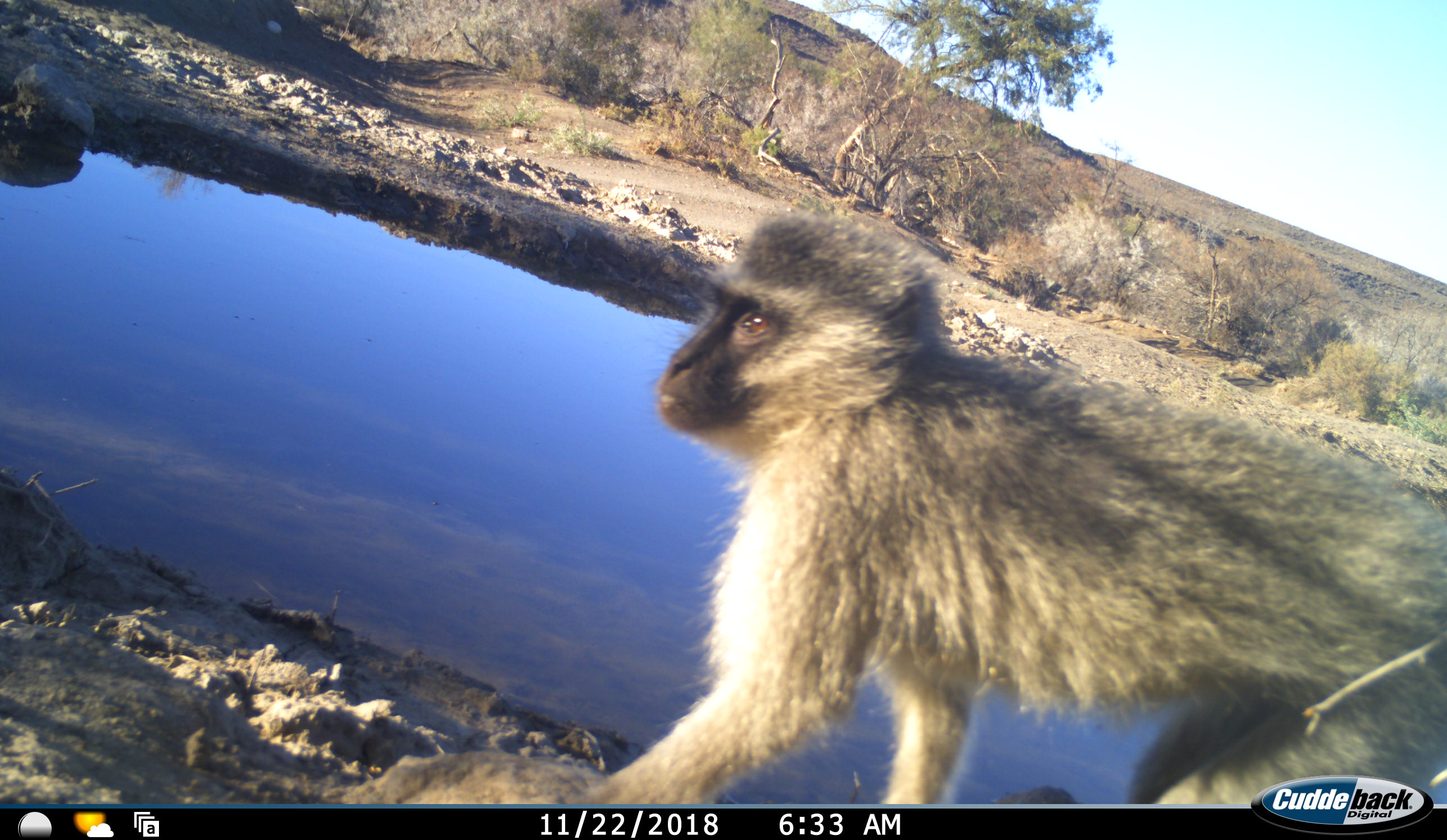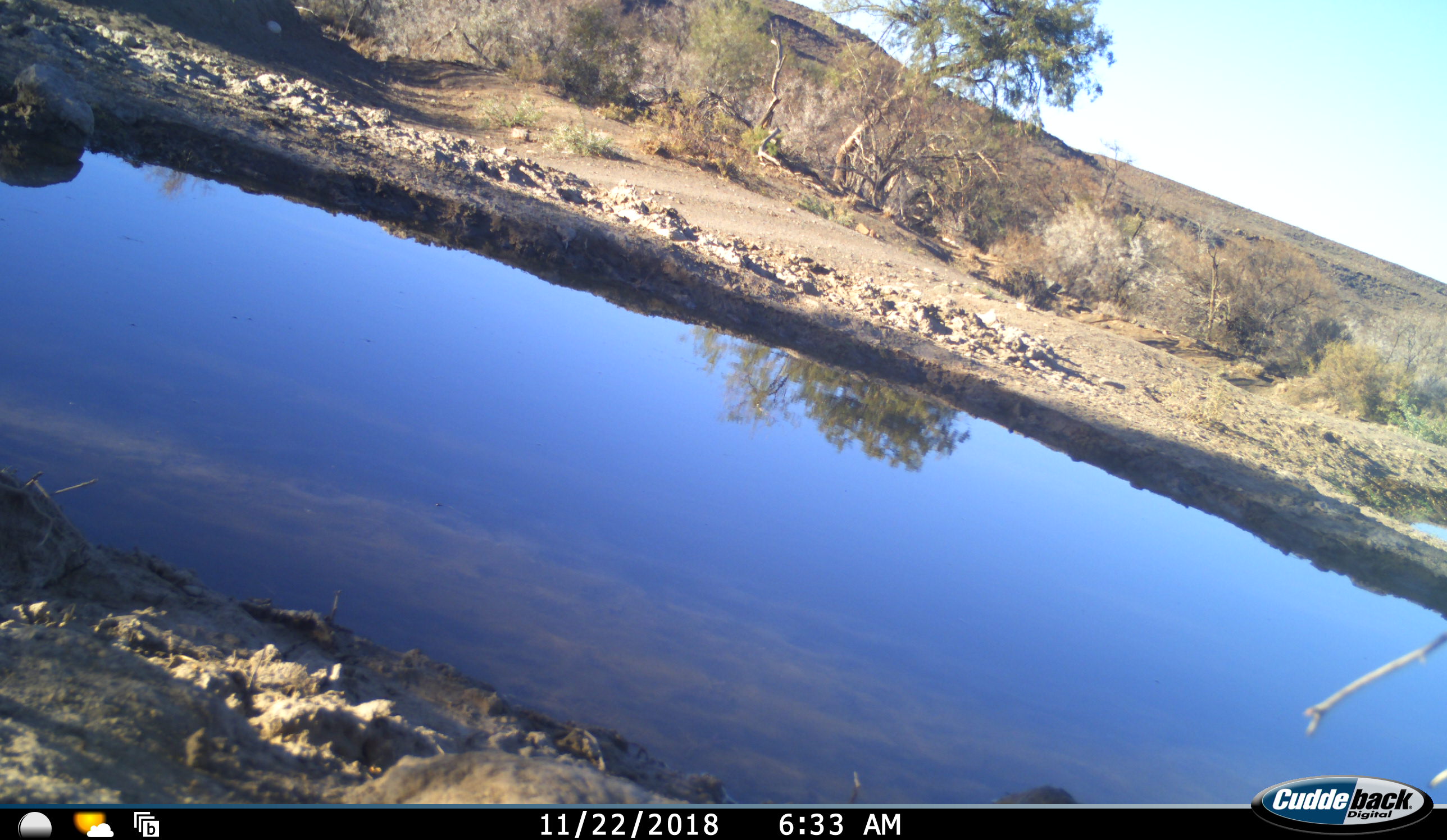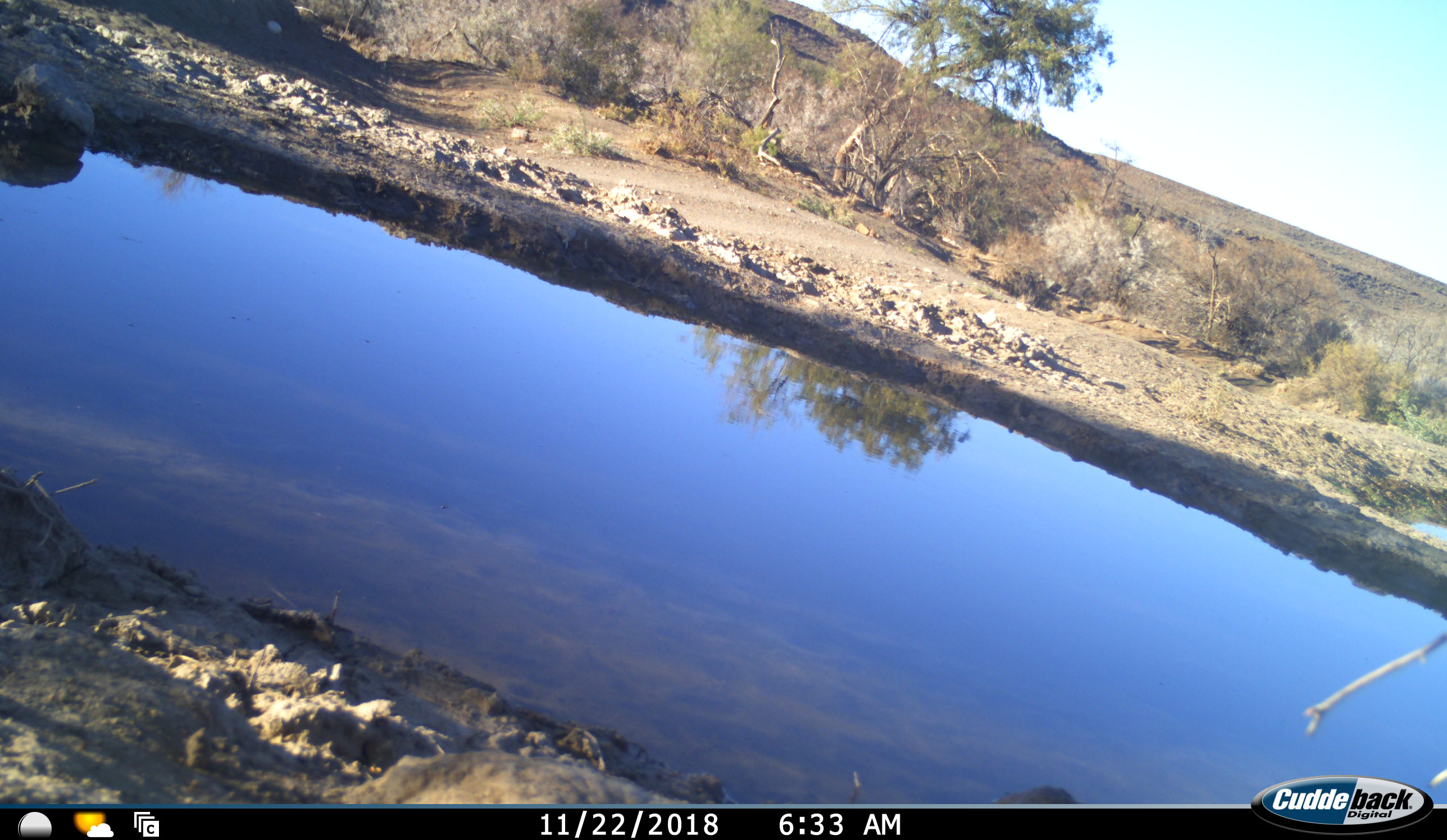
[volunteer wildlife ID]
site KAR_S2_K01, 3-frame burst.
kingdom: Animalia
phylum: Chordata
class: Mammalia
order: Primates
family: Cercopithecidae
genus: Chlorocebus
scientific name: Chlorocebus pygerythrus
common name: vervet monkey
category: monkeyvervet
Monkeyvervet (vervet monkey) (Chlorocebus pygerythrus), count 1. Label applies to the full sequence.